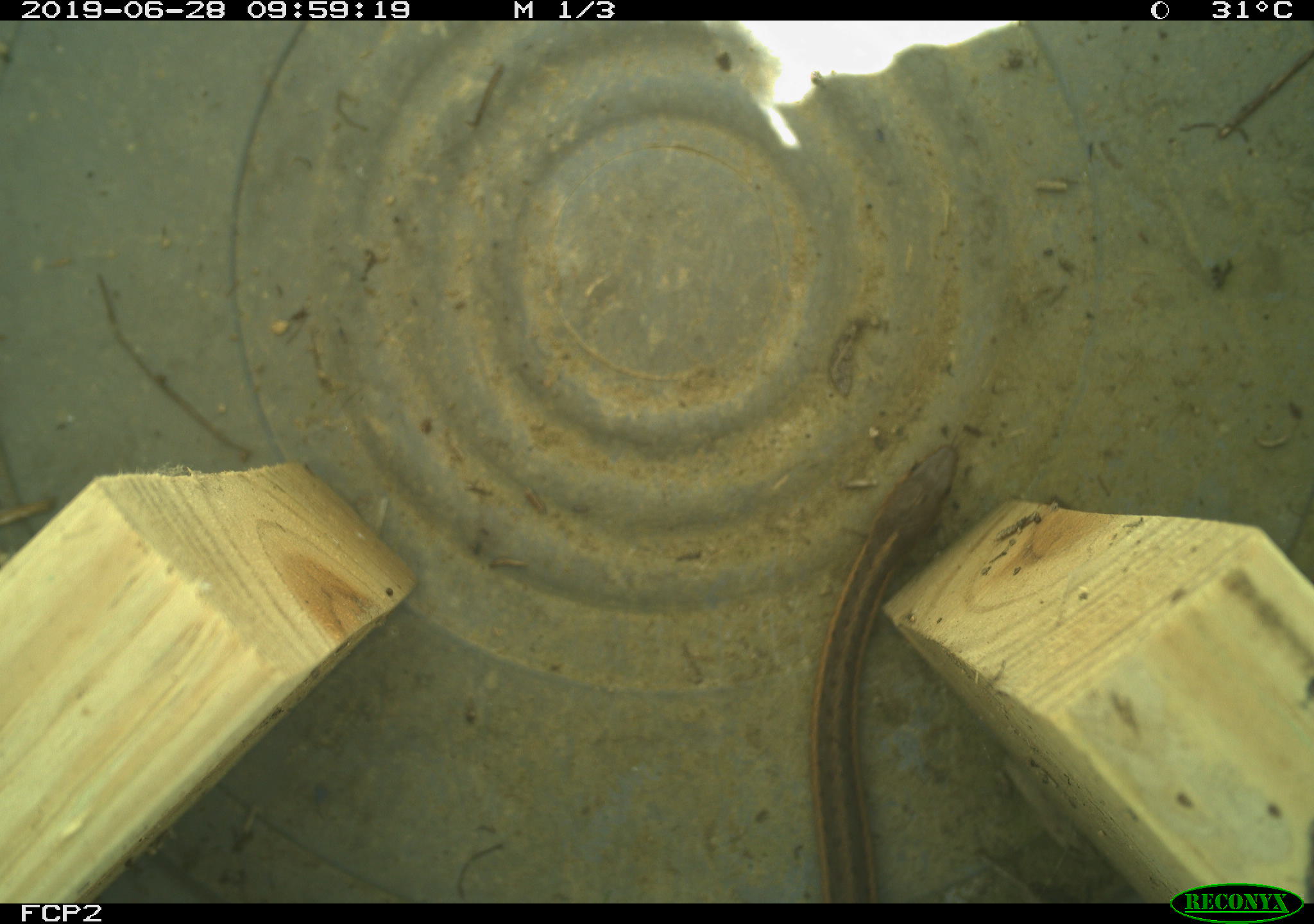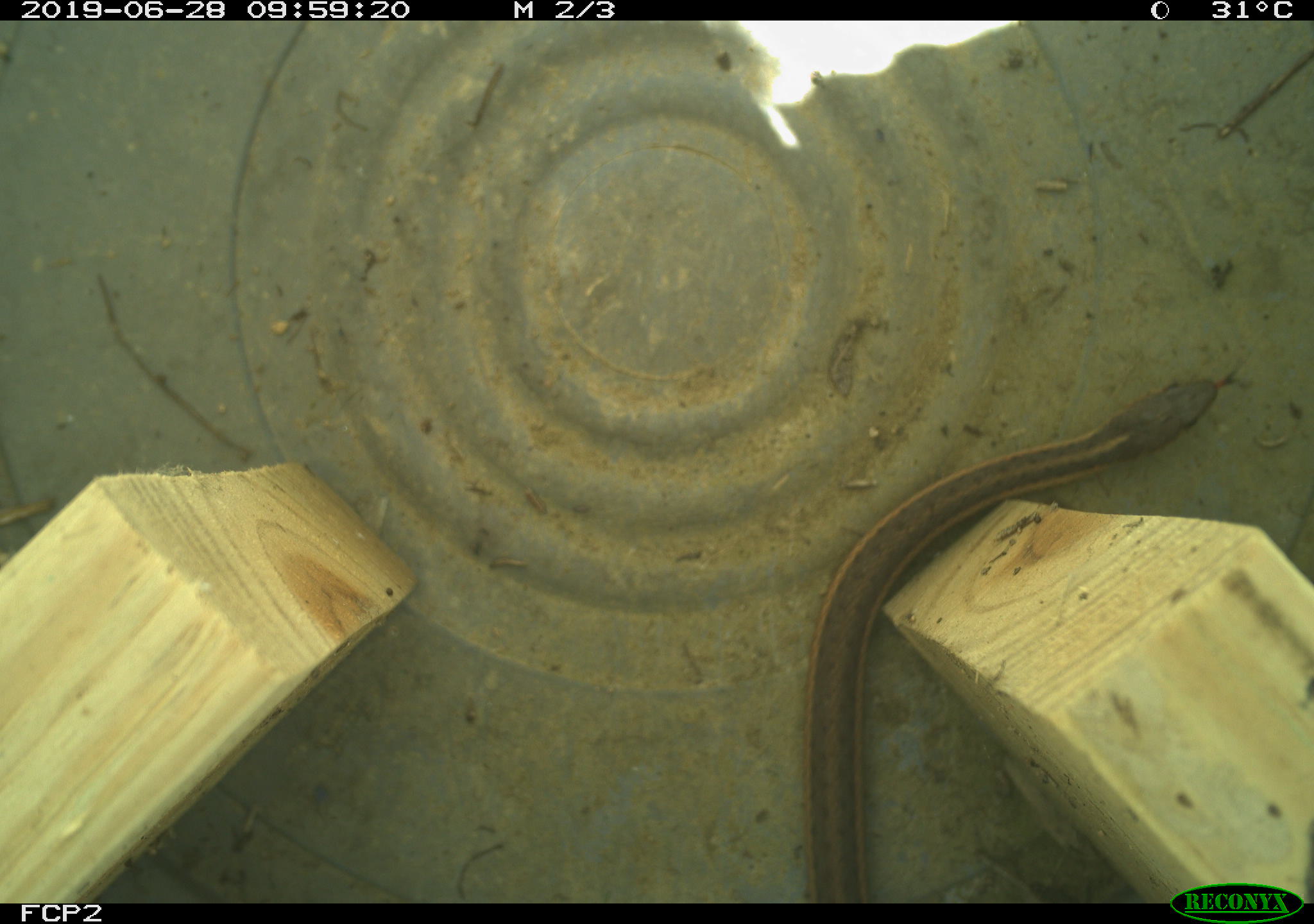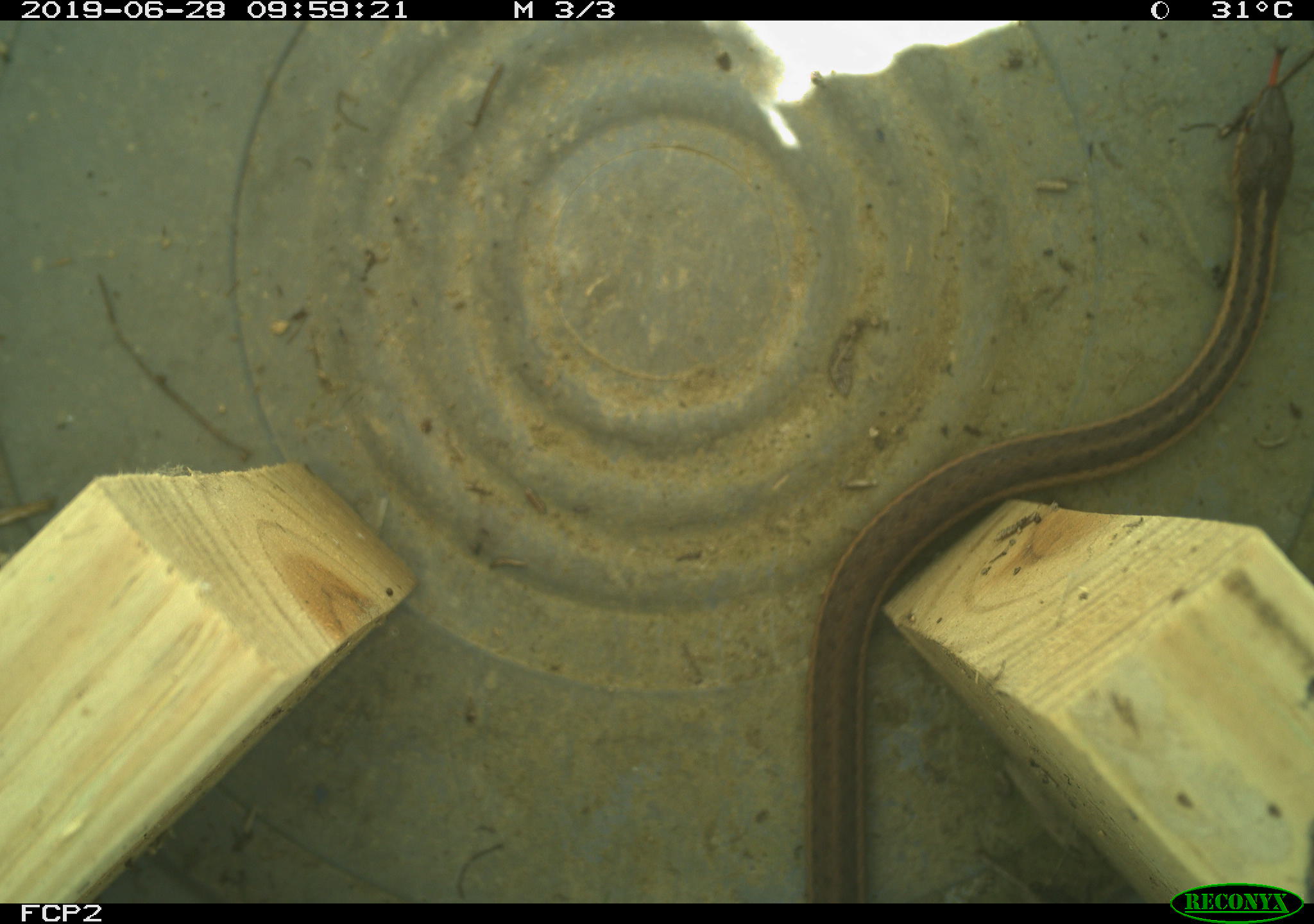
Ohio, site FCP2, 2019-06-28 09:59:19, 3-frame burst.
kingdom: Animalia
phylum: Chordata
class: Reptilia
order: Squamata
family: Colubridae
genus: Thamnophis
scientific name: Thamnophis sirtalis sirtalis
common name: eastern gartersnake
Eastern gartersnake (Thamnophis sirtalis sirtalis).